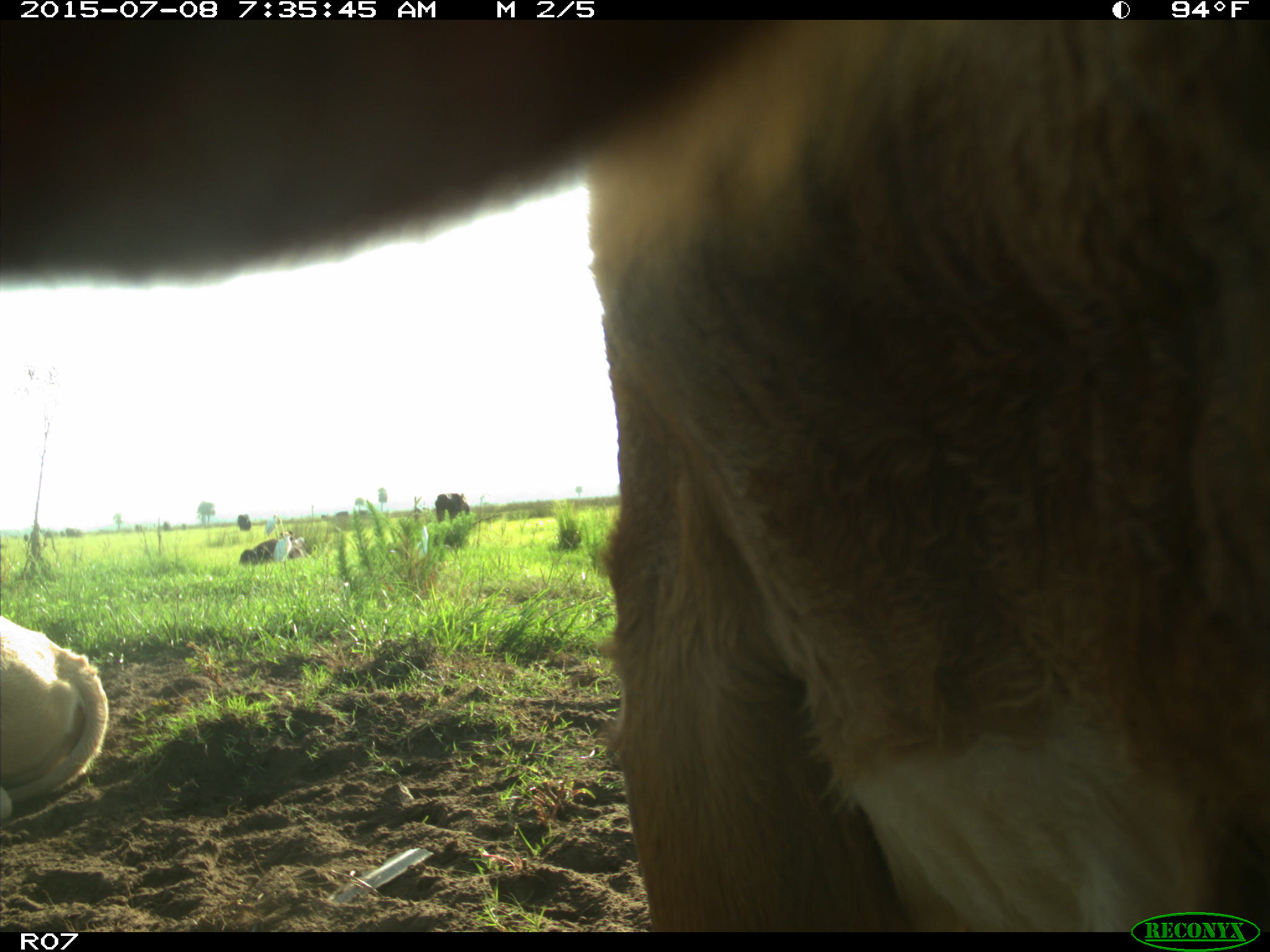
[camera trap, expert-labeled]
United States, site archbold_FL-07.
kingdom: Animalia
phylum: Chordata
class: Mammalia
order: Artiodactyla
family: Bovidae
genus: Bos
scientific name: Bos taurus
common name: domestic cow